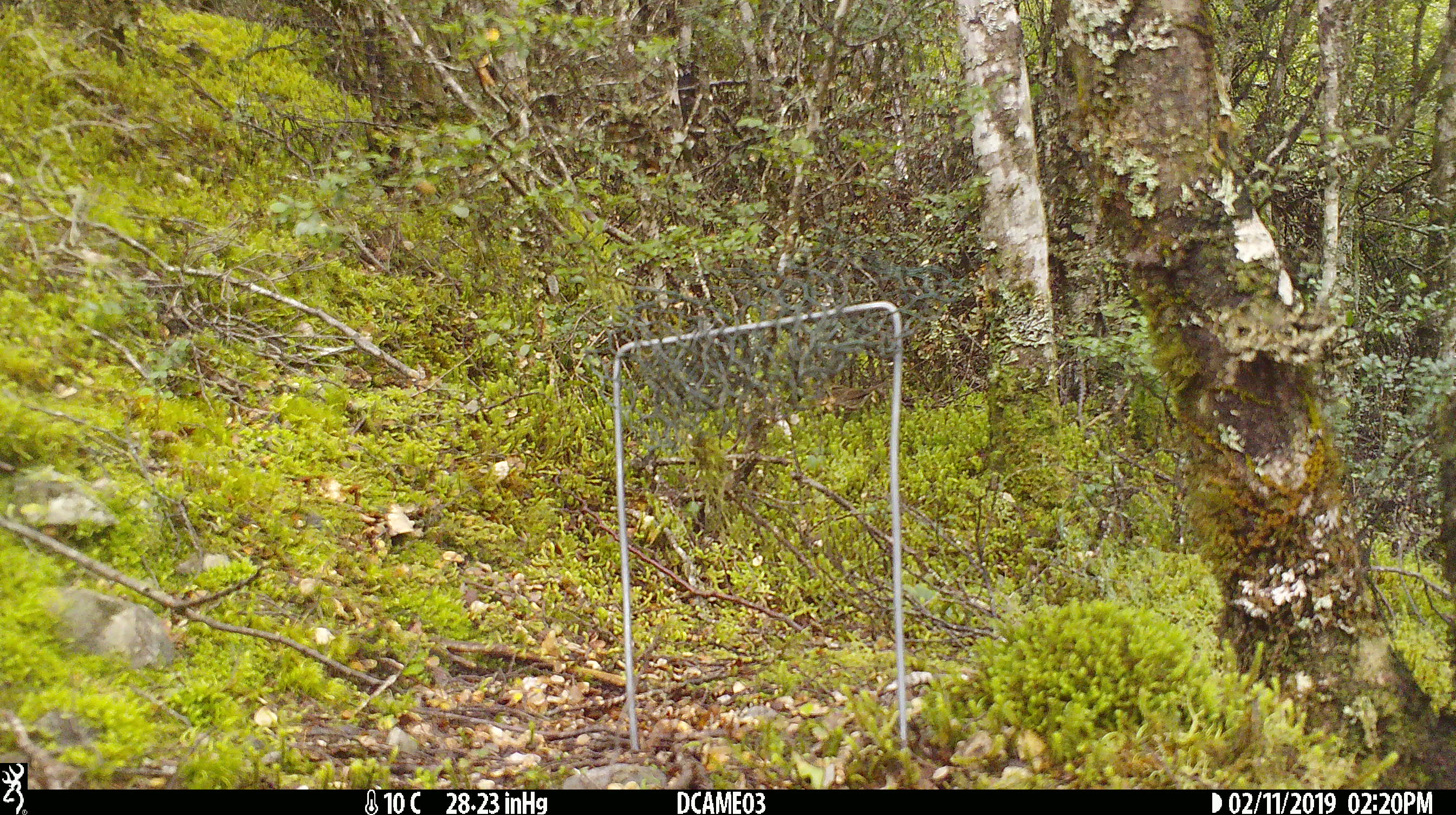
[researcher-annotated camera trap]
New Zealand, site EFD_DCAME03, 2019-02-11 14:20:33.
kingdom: Animalia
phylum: Chordata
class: Aves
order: Passeriformes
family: Prunellidae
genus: Prunella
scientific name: Prunella modularis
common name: dunnock